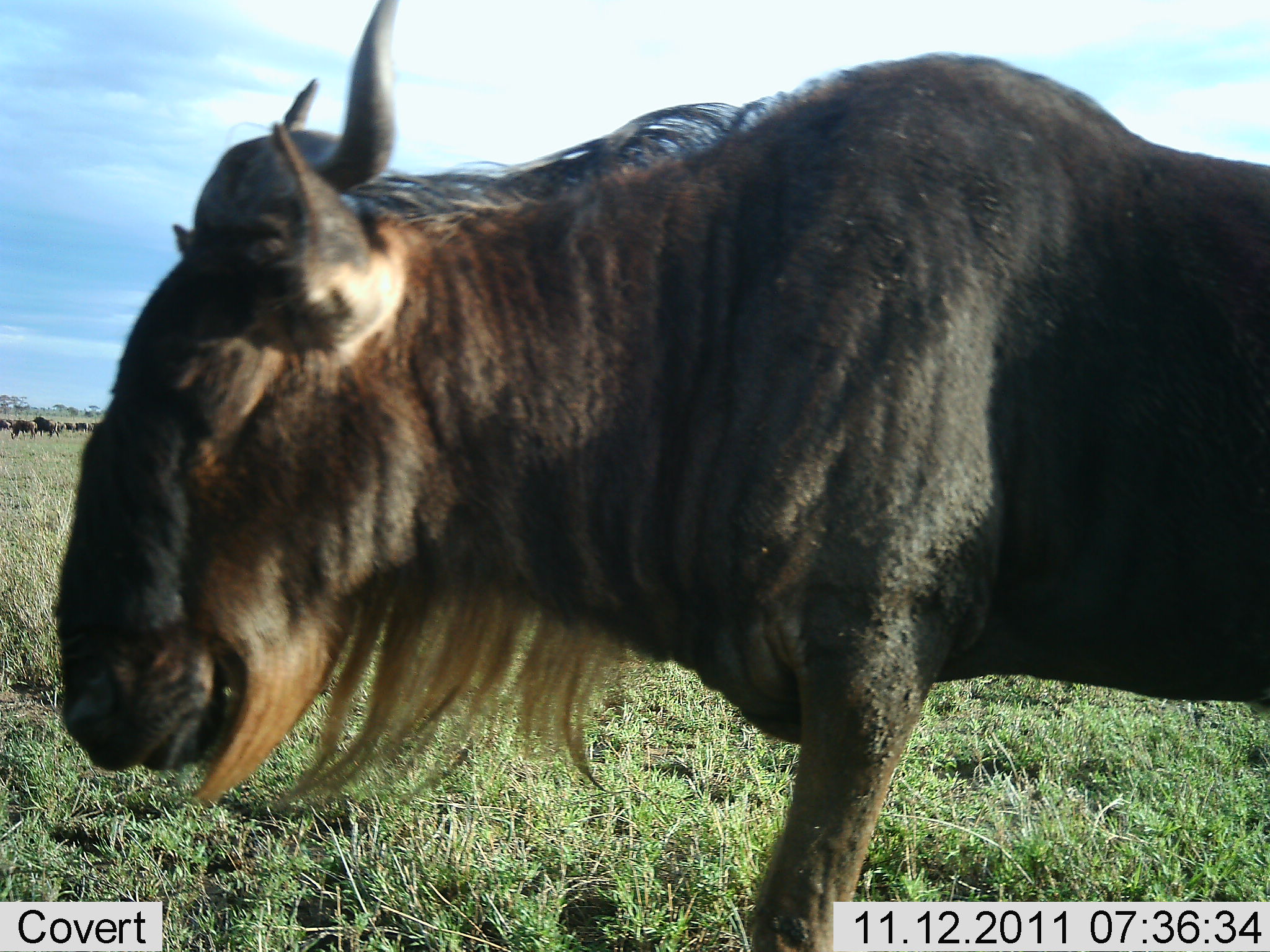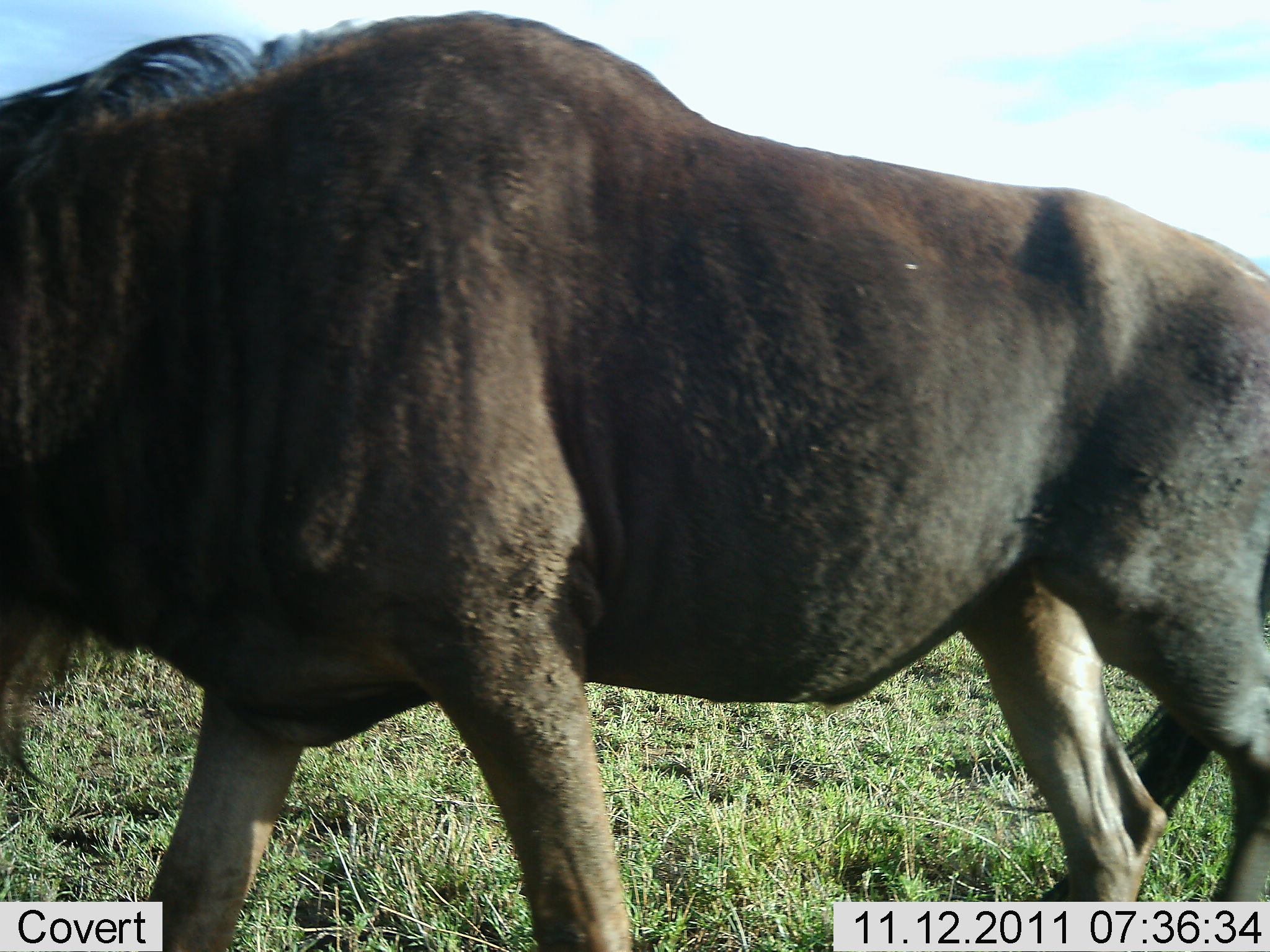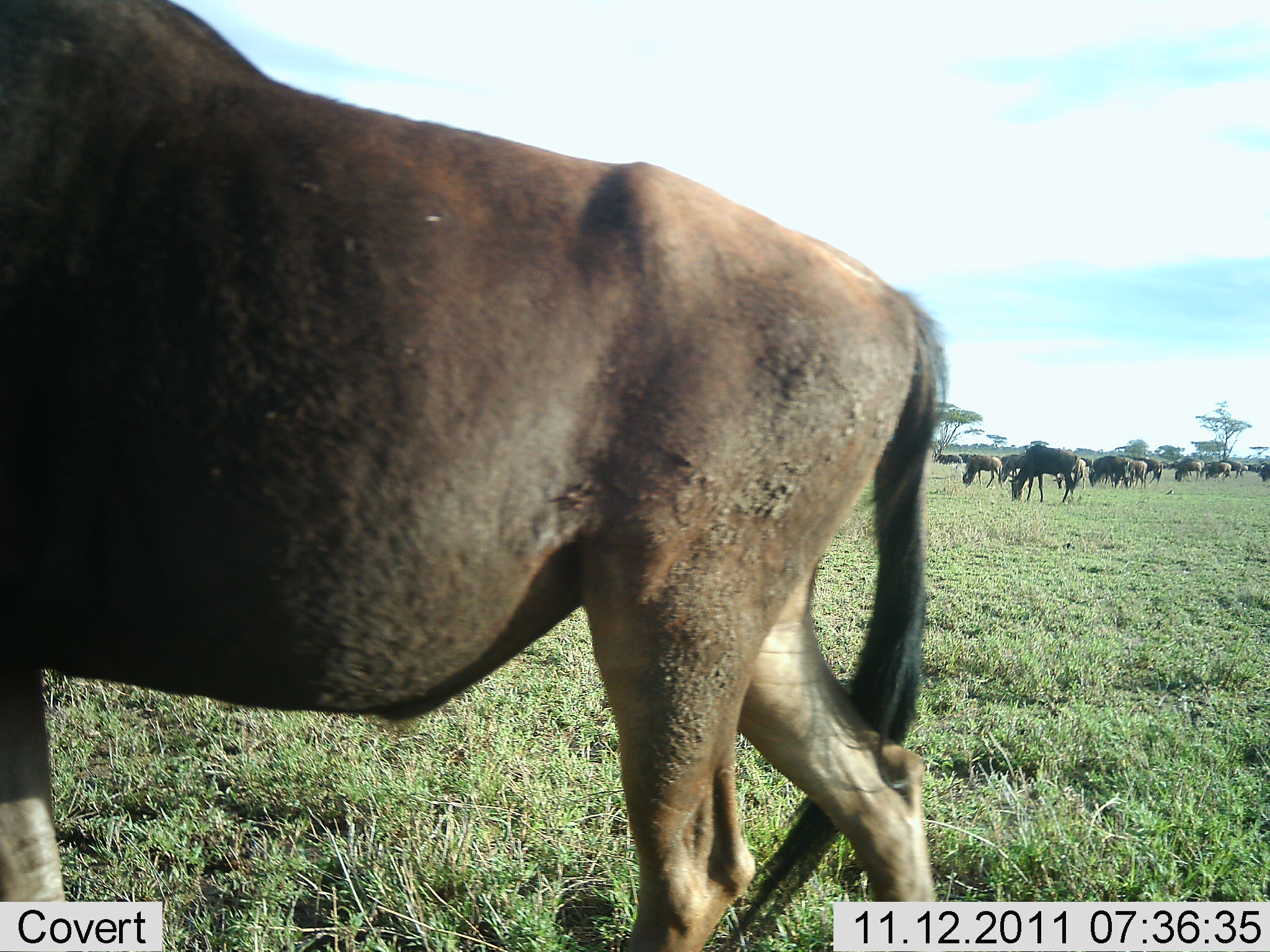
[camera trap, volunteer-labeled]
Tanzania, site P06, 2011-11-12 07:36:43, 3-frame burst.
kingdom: Animalia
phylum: Chordata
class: Mammalia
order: Artiodactyla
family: Bovidae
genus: Connochaetes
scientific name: Connochaetes taurinus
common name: blue wildebeest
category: wildebeest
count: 11-50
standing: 40%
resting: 10%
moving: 80%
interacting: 10%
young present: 0%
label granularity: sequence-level